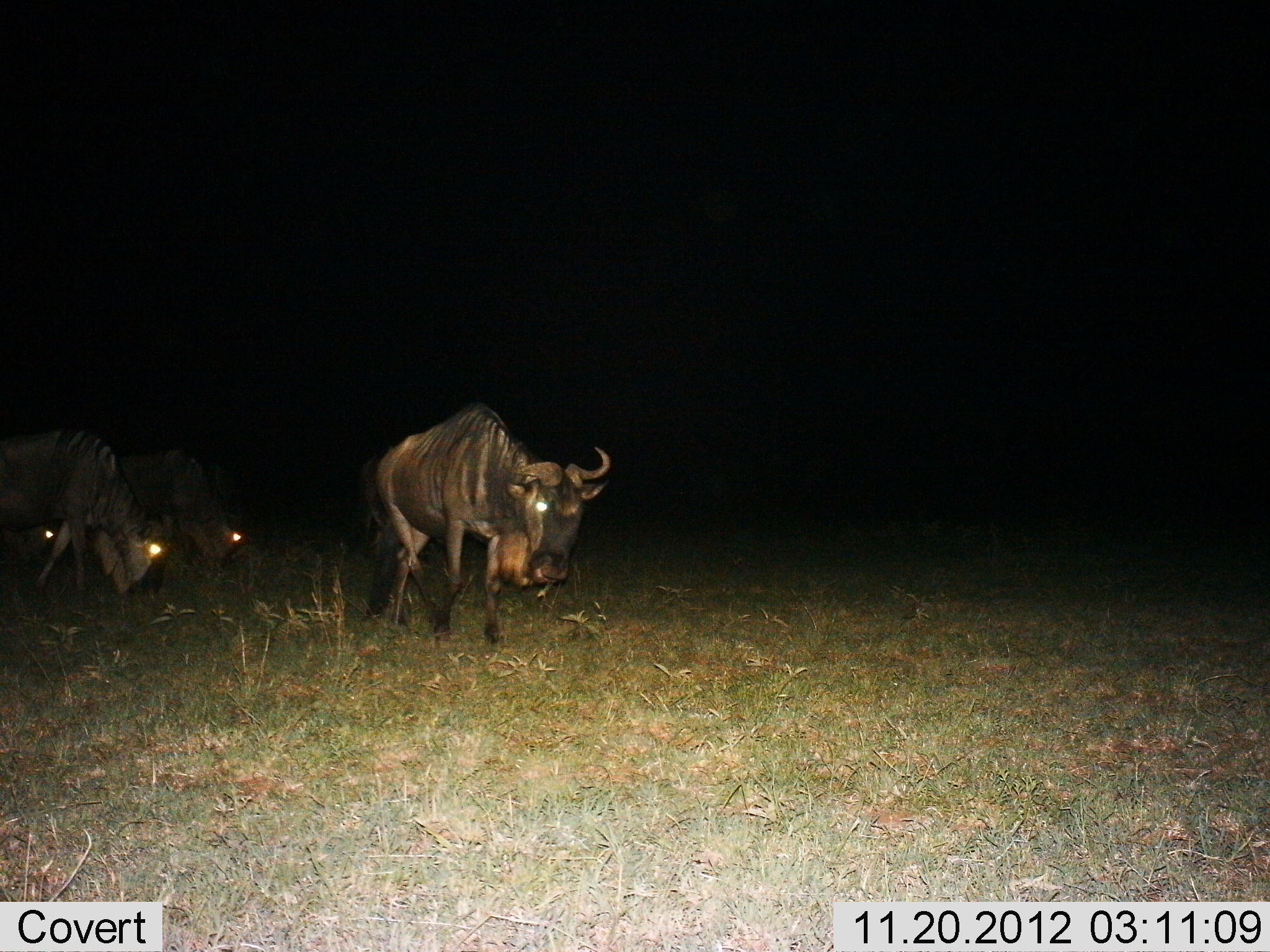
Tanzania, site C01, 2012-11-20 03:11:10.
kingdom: Animalia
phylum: Chordata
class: Mammalia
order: Artiodactyla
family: Bovidae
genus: Connochaetes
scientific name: Connochaetes taurinus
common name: blue wildebeest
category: wildebeest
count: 3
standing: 46%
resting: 0%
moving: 62%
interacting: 0%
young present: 0%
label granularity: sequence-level